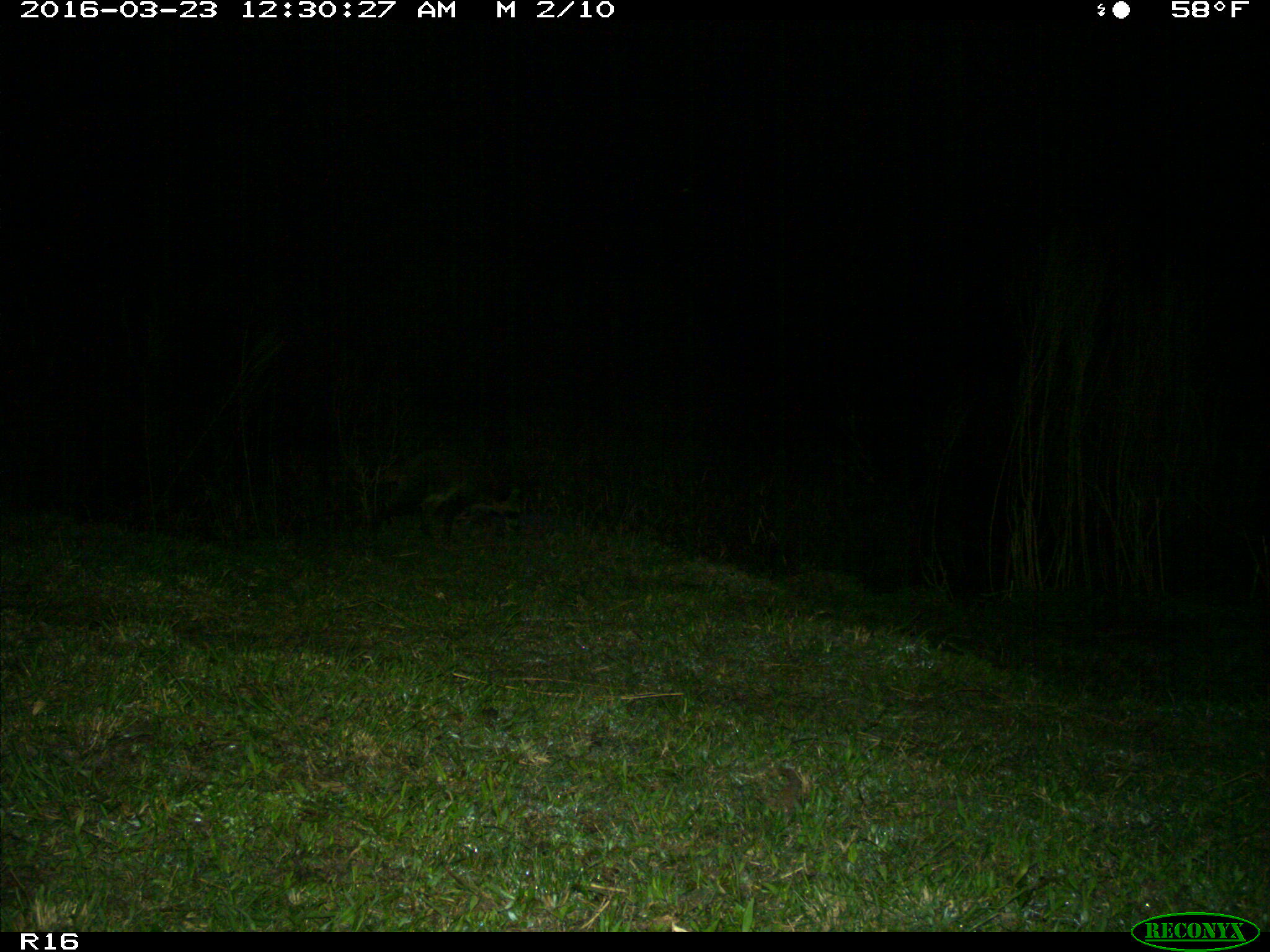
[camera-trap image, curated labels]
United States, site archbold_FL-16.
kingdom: Animalia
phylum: Chordata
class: Mammalia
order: Carnivora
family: Procyonidae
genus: Procyon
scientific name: Procyon lotor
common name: common raccoon